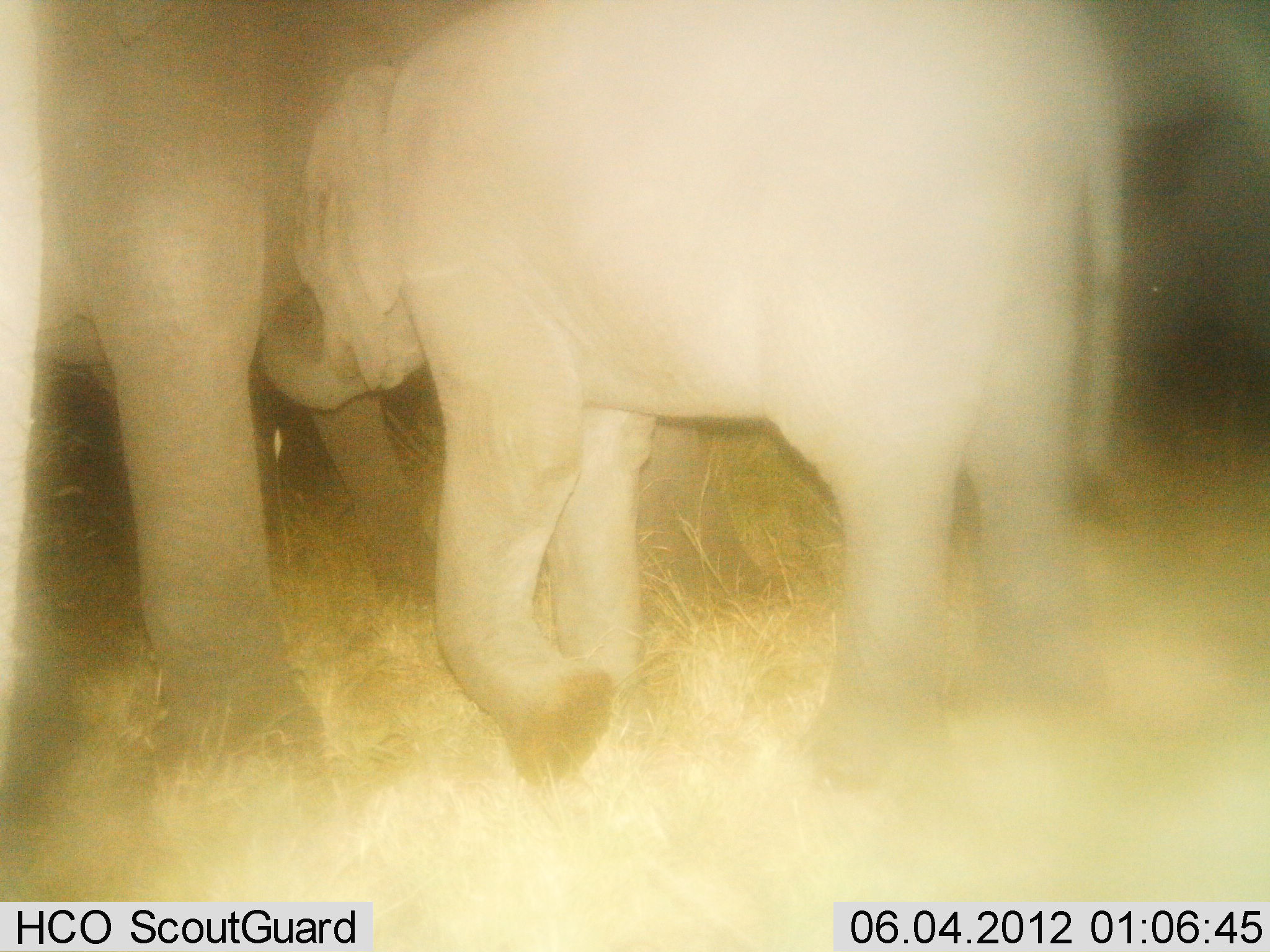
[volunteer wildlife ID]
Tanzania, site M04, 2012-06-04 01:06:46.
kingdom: Animalia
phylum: Chordata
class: Mammalia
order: Proboscidea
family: Elephantidae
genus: Loxodonta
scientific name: Loxodonta africana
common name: african bush elephant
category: elephant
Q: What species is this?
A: Elephant (african bush elephant) (Loxodonta africana).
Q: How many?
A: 2.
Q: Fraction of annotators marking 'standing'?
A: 60%.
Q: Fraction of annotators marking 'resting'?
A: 0%.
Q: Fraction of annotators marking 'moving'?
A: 30%.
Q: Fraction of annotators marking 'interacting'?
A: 30%.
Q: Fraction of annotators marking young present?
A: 100%.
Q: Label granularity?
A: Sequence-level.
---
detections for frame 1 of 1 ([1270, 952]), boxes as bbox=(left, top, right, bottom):
animal: bbox=(255, 0, 1138, 819); bbox=(2, 0, 514, 788)